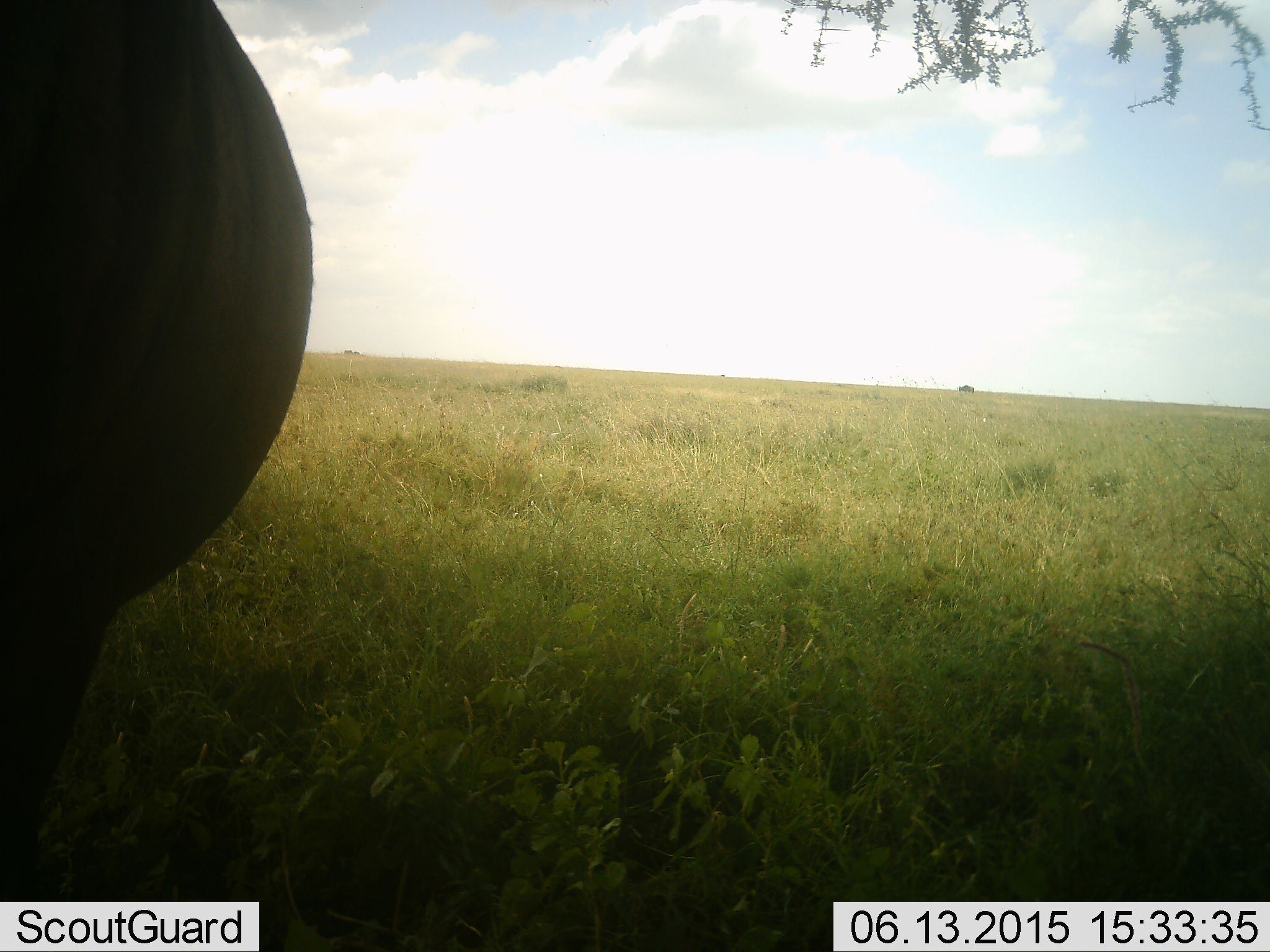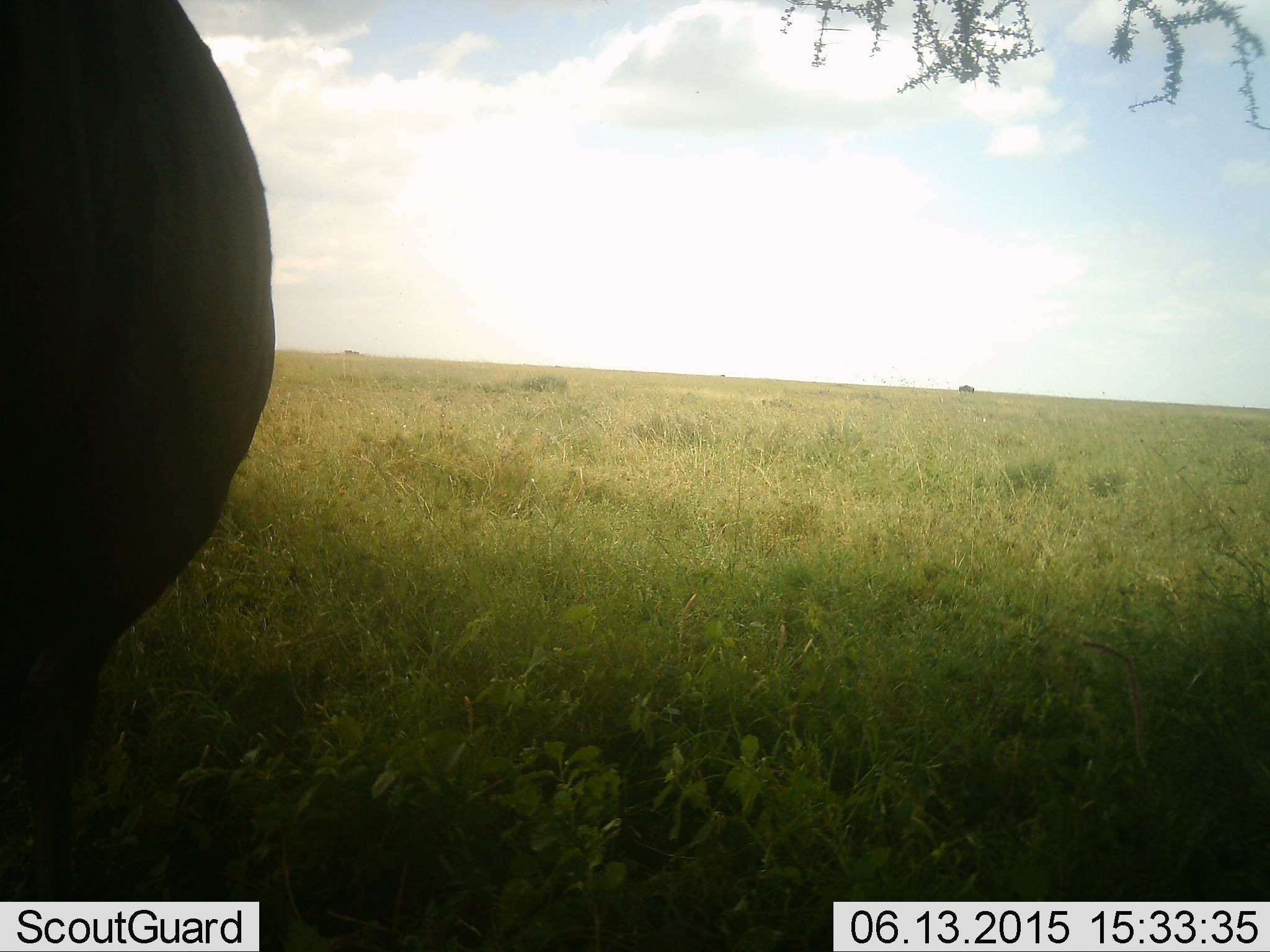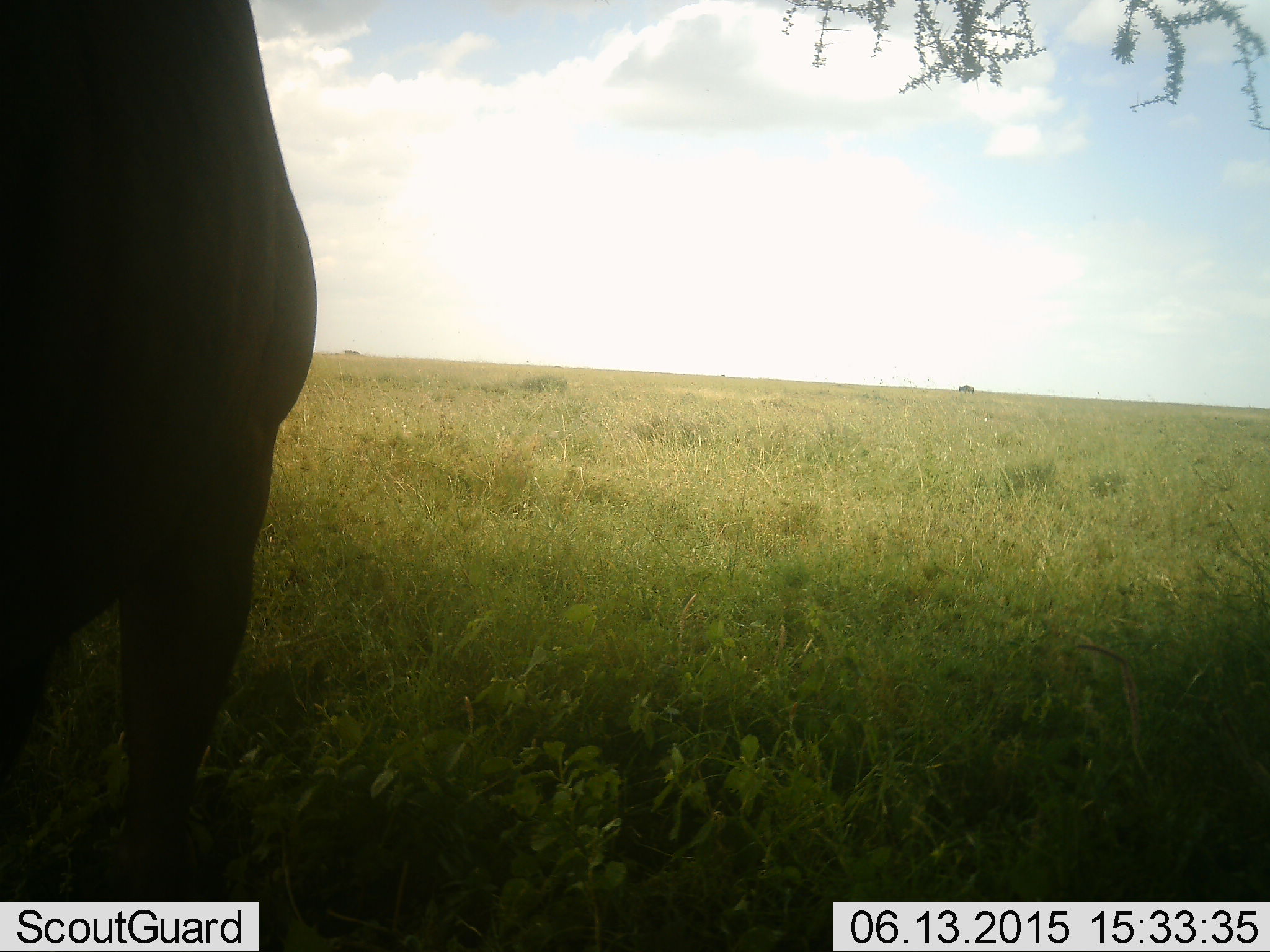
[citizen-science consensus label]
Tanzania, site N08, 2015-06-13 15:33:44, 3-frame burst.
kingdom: Animalia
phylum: Chordata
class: Mammalia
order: Artiodactyla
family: Bovidae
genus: Connochaetes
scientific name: Connochaetes taurinus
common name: blue wildebeest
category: wildebeest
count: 1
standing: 100%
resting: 0%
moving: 0%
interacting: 0%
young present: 0%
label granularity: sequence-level